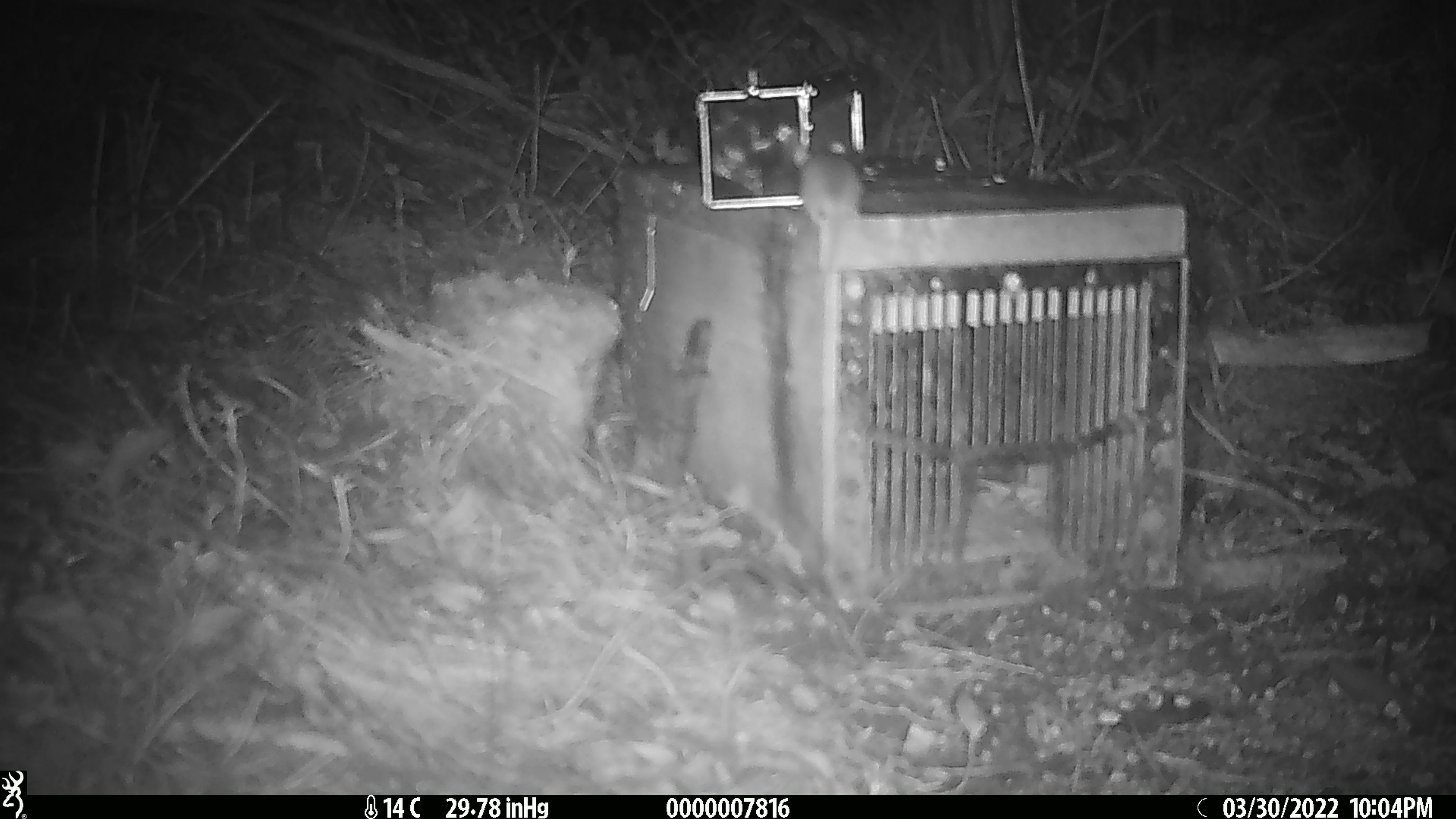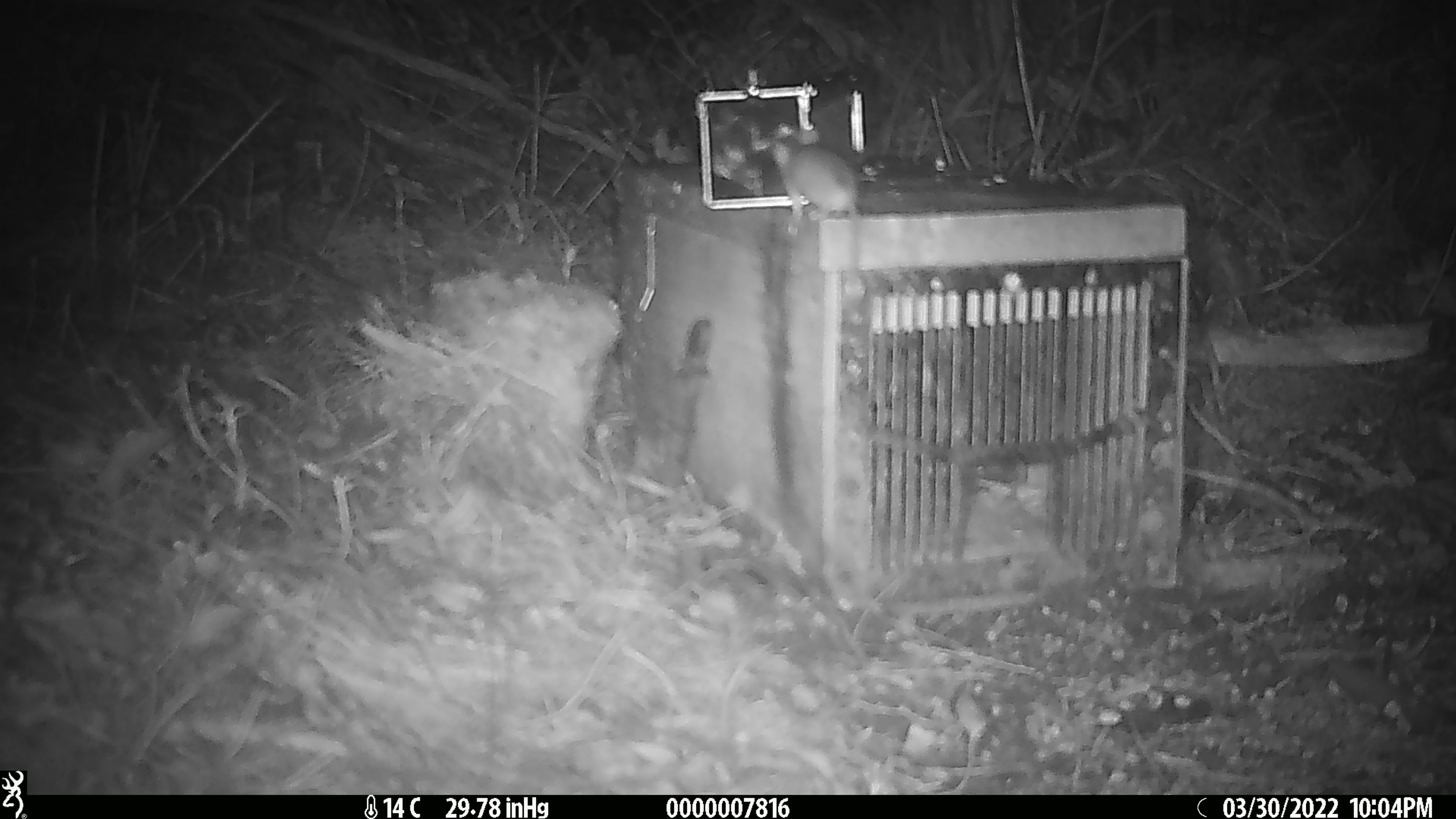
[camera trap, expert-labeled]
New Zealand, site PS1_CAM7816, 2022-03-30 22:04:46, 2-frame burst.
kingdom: Animalia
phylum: Chordata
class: Mammalia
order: Rodentia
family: Muridae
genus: Mus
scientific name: Mus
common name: mouse